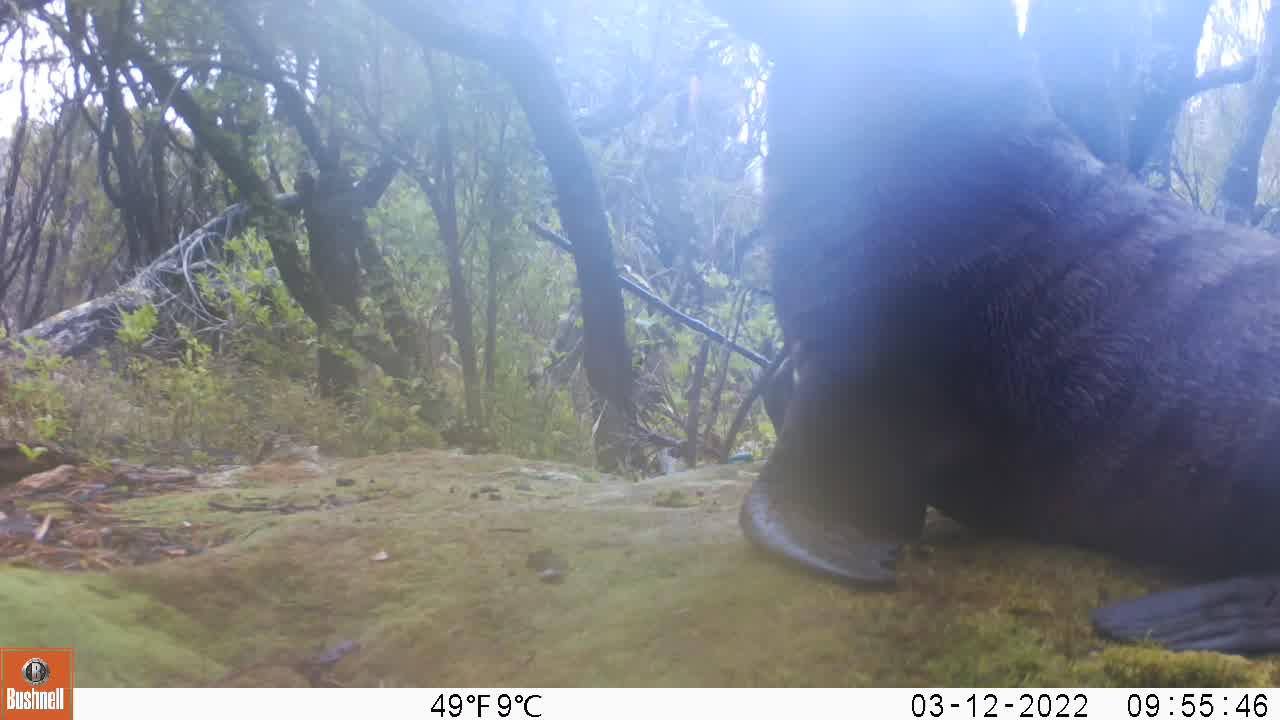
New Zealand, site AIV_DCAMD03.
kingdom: Animalia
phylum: Chordata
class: Mammalia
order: Carnivora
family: Otariidae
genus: Phocarctos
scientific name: Phocarctos hookeri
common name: new zealand sea lion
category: sealion